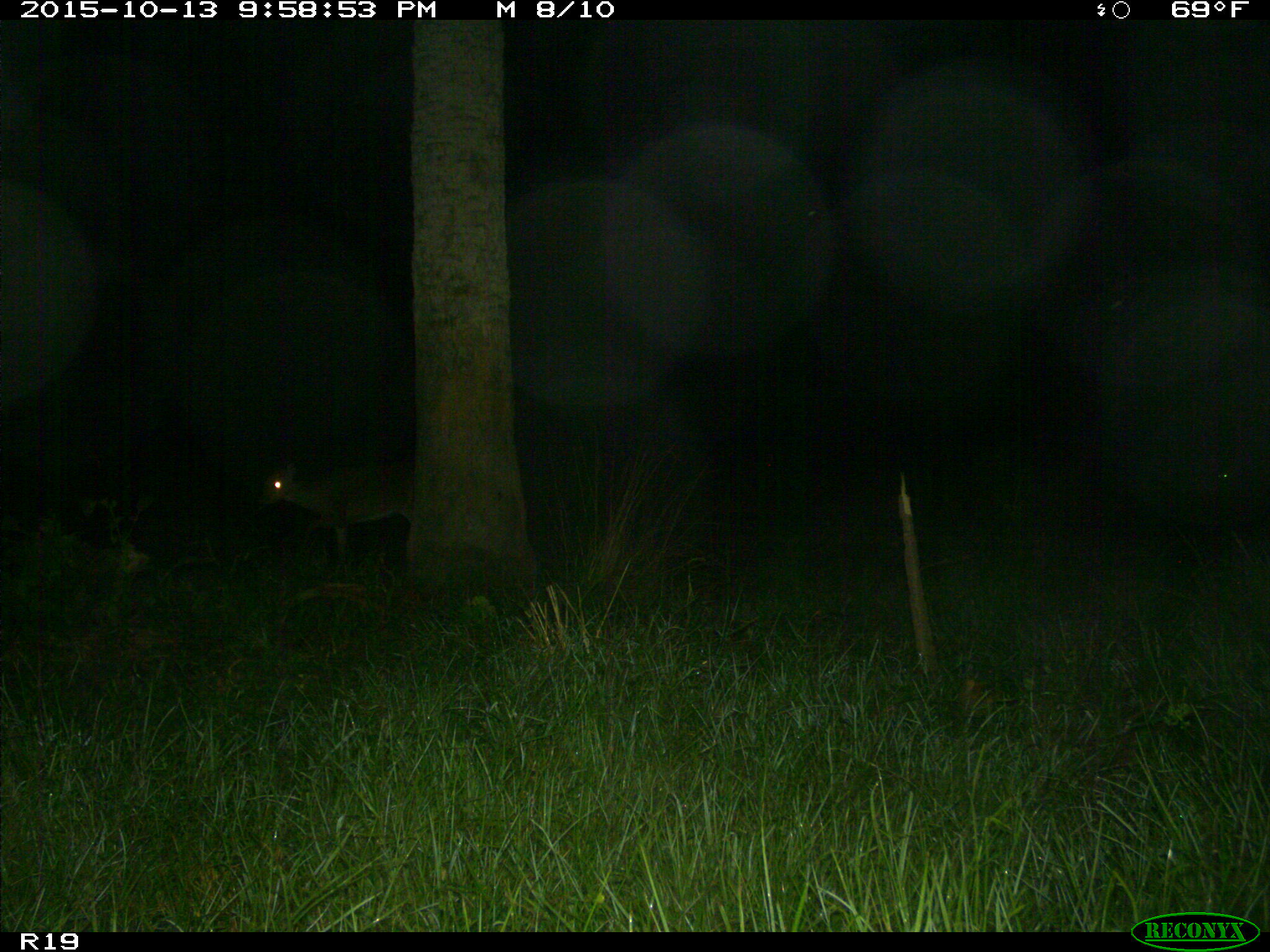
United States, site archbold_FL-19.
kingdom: Animalia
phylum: Chordata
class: Mammalia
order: Artiodactyla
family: Cervidae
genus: Odocoileus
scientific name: Odocoileus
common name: deer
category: unidentified deer